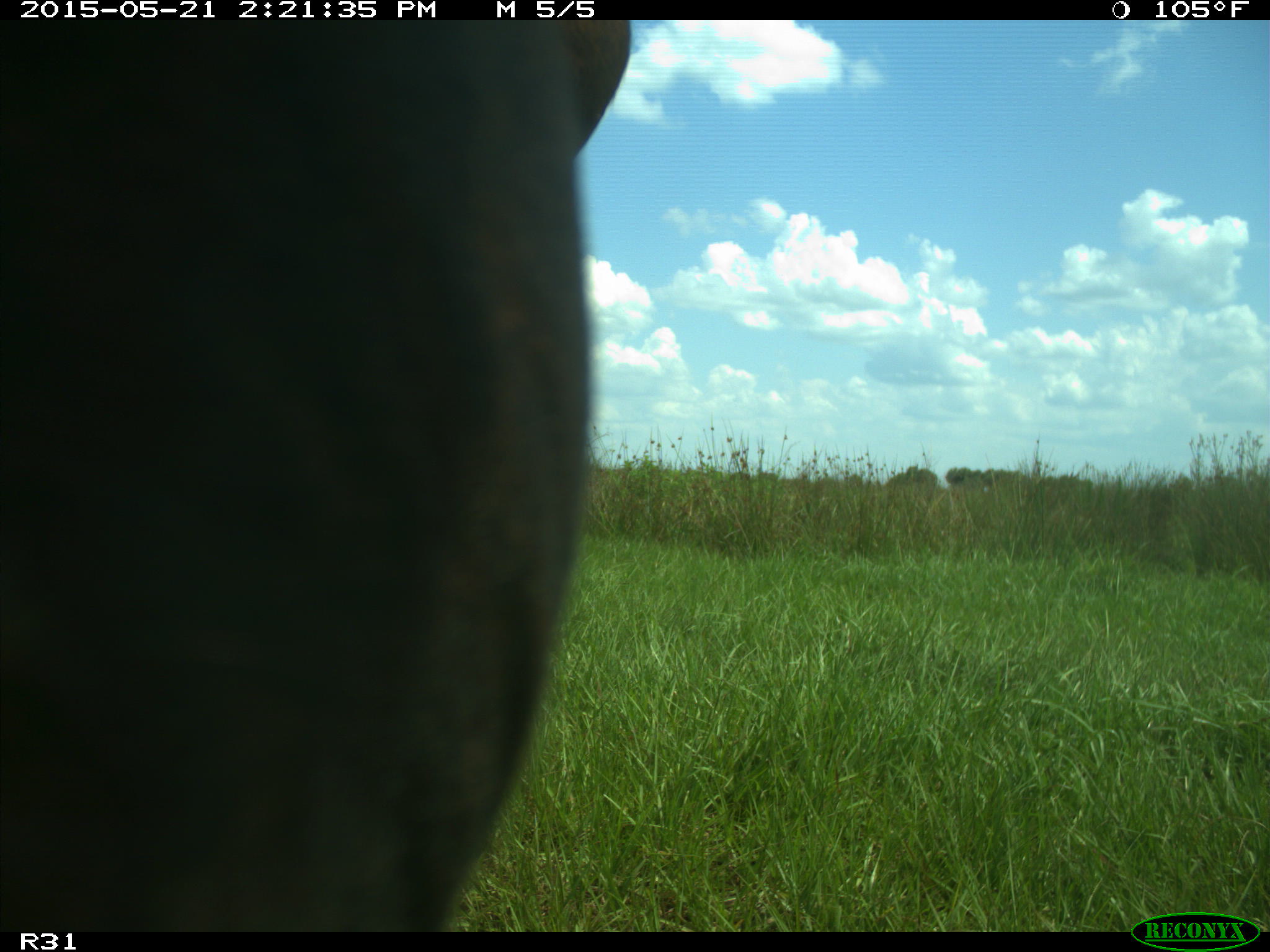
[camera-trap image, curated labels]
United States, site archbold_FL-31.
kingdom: Animalia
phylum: Chordata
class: Mammalia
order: Artiodactyla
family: Bovidae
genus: Bos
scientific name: Bos taurus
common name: domestic cow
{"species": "Bos taurus (domestic cow)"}